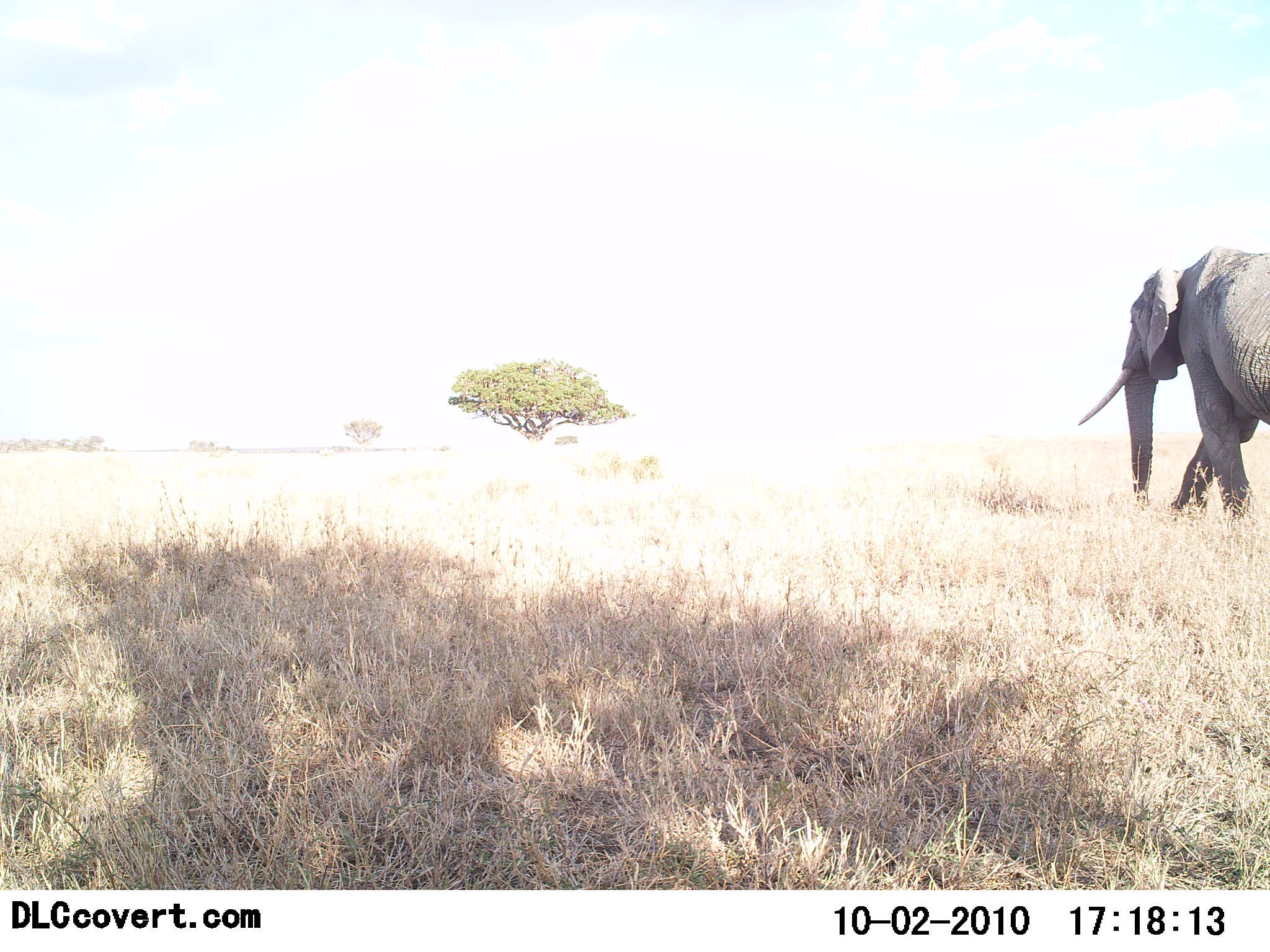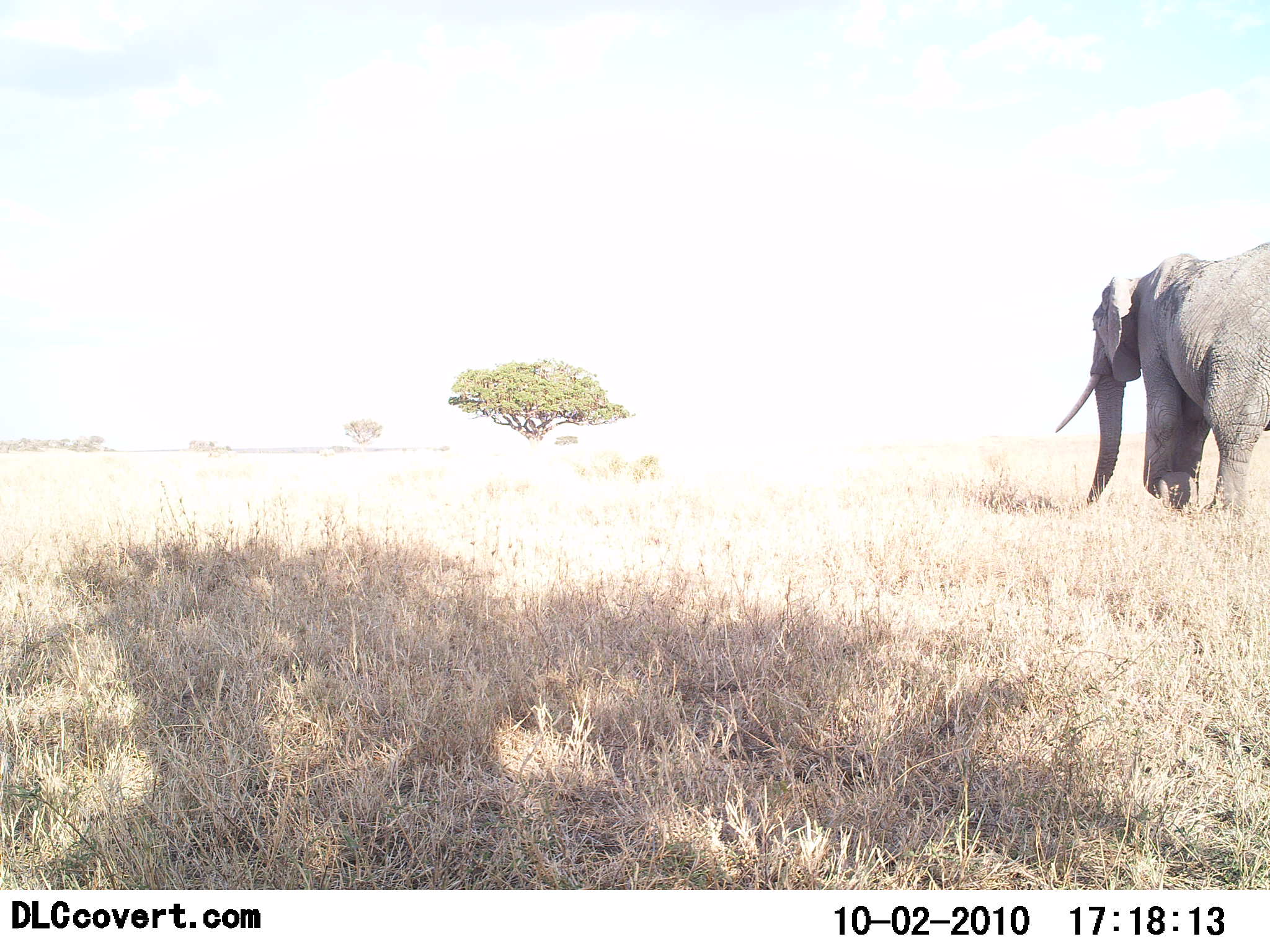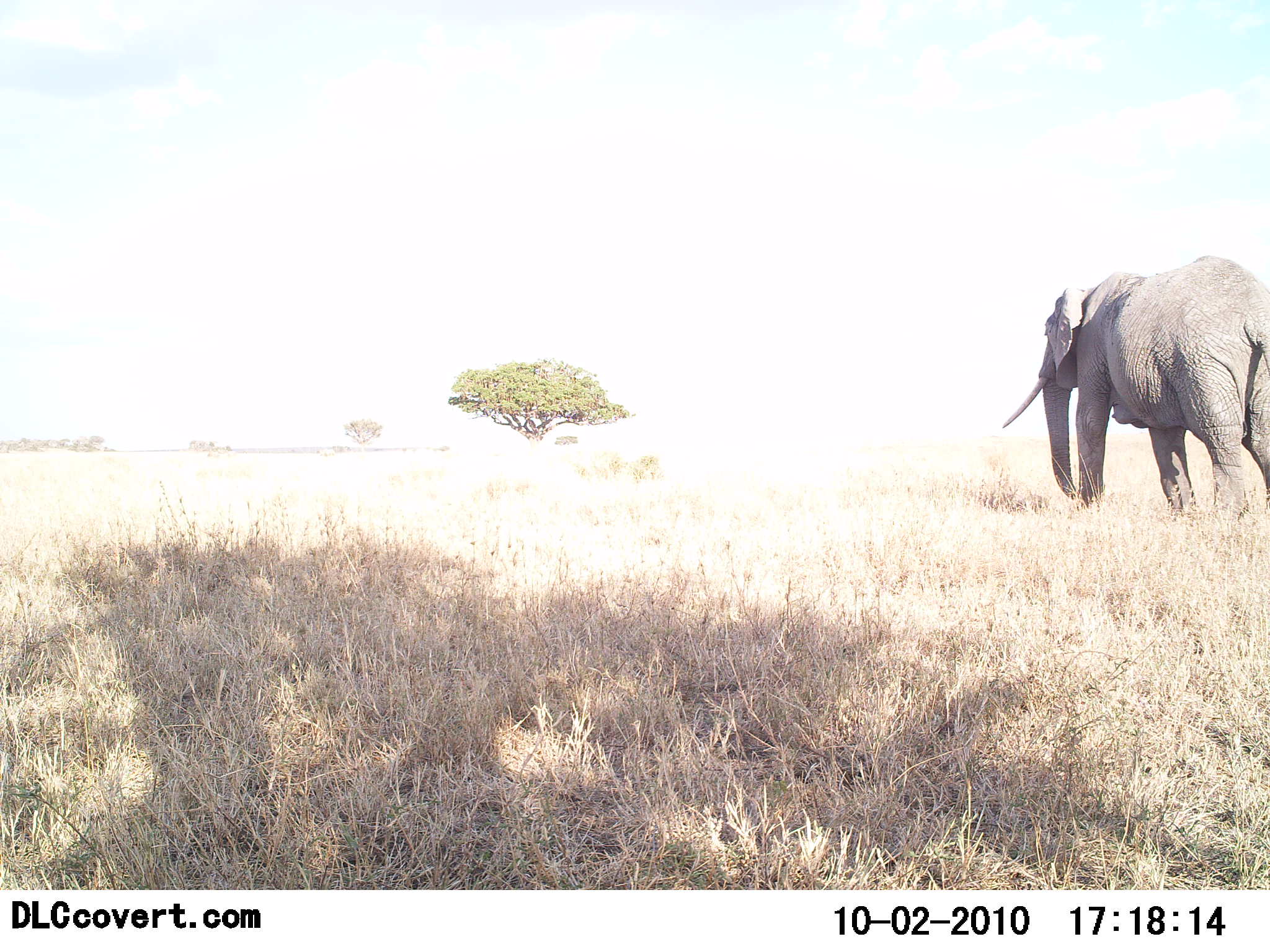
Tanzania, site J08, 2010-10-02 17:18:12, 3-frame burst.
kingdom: Animalia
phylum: Chordata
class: Mammalia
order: Proboscidea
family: Elephantidae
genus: Loxodonta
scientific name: Loxodonta africana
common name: african bush elephant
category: elephant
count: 1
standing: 0%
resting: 0%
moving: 100%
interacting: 0%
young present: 0%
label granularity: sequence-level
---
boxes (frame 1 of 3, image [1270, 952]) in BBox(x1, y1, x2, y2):
animal: BBox(1079, 239, 1269, 523)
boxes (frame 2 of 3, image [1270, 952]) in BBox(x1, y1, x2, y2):
animal: BBox(1055, 236, 1270, 527)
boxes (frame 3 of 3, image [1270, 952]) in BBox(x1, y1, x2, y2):
animal: BBox(1004, 253, 1269, 533)